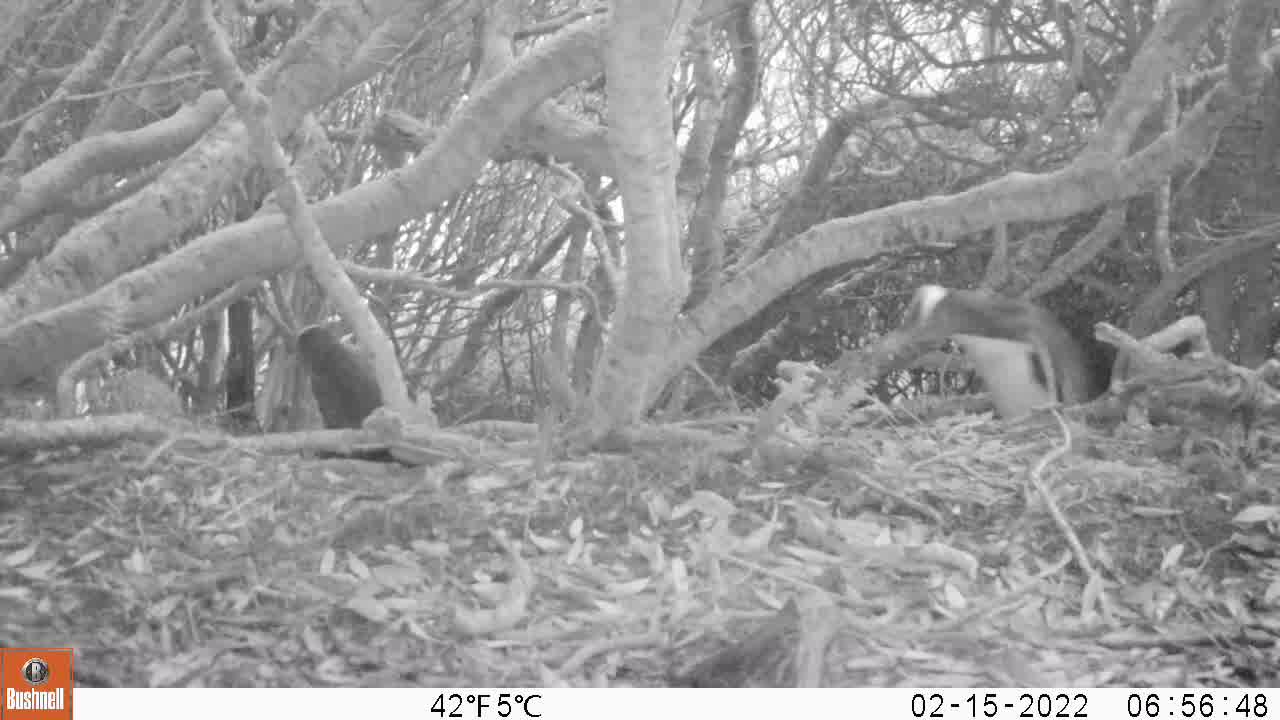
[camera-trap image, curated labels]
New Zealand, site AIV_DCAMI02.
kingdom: Animalia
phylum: Chordata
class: Aves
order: Sphenisciformes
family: Spheniscidae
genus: Megadyptes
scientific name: Megadyptes antipodes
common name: yellow-eyed penguin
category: yellow eyed penguin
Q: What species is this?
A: Yellow eyed penguin (yellow-eyed penguin) (Megadyptes antipodes).